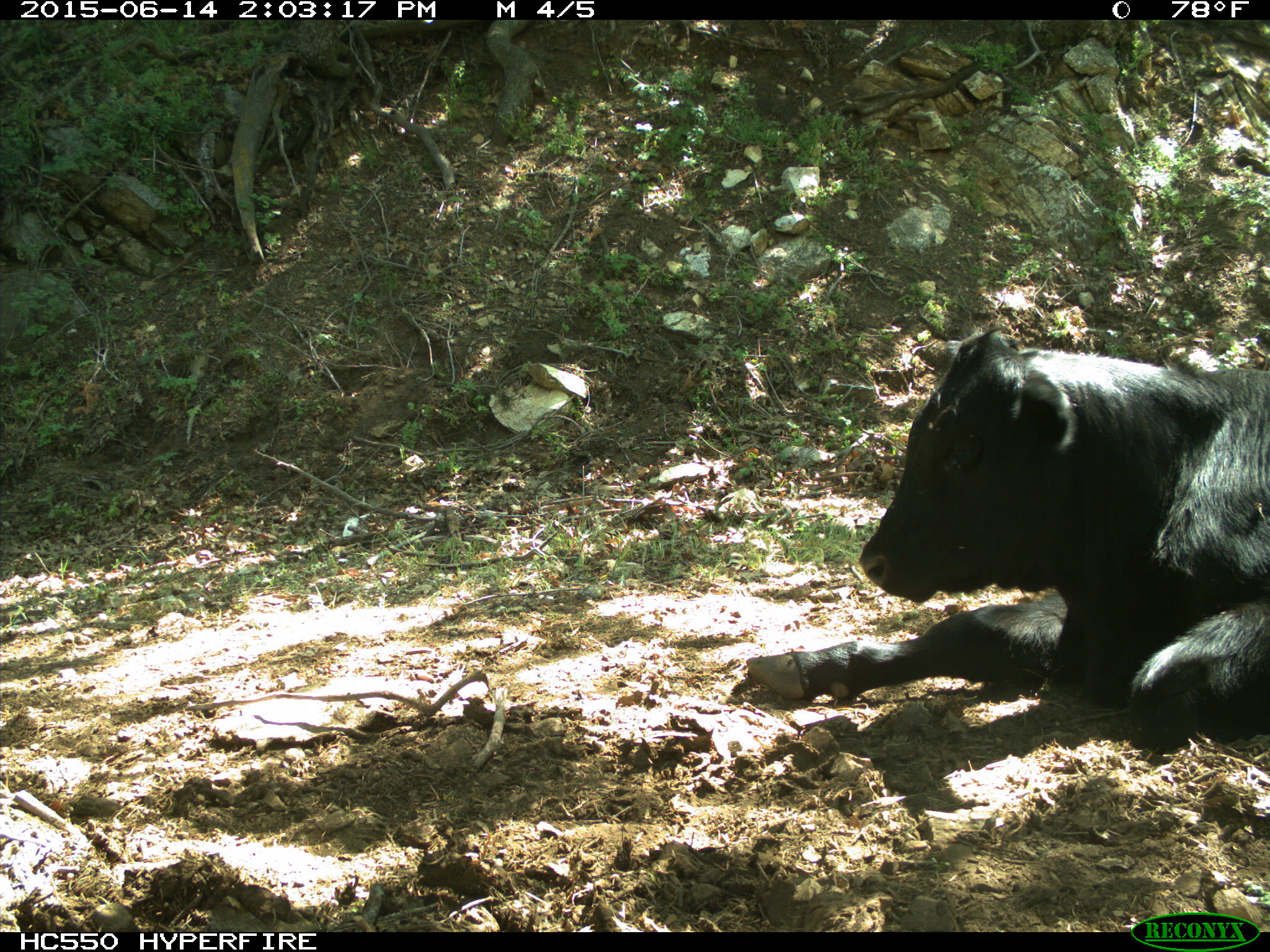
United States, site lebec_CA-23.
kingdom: Animalia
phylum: Chordata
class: Mammalia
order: Artiodactyla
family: Bovidae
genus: Bos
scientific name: Bos taurus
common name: domestic cow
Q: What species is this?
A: Bos taurus (domestic cow).